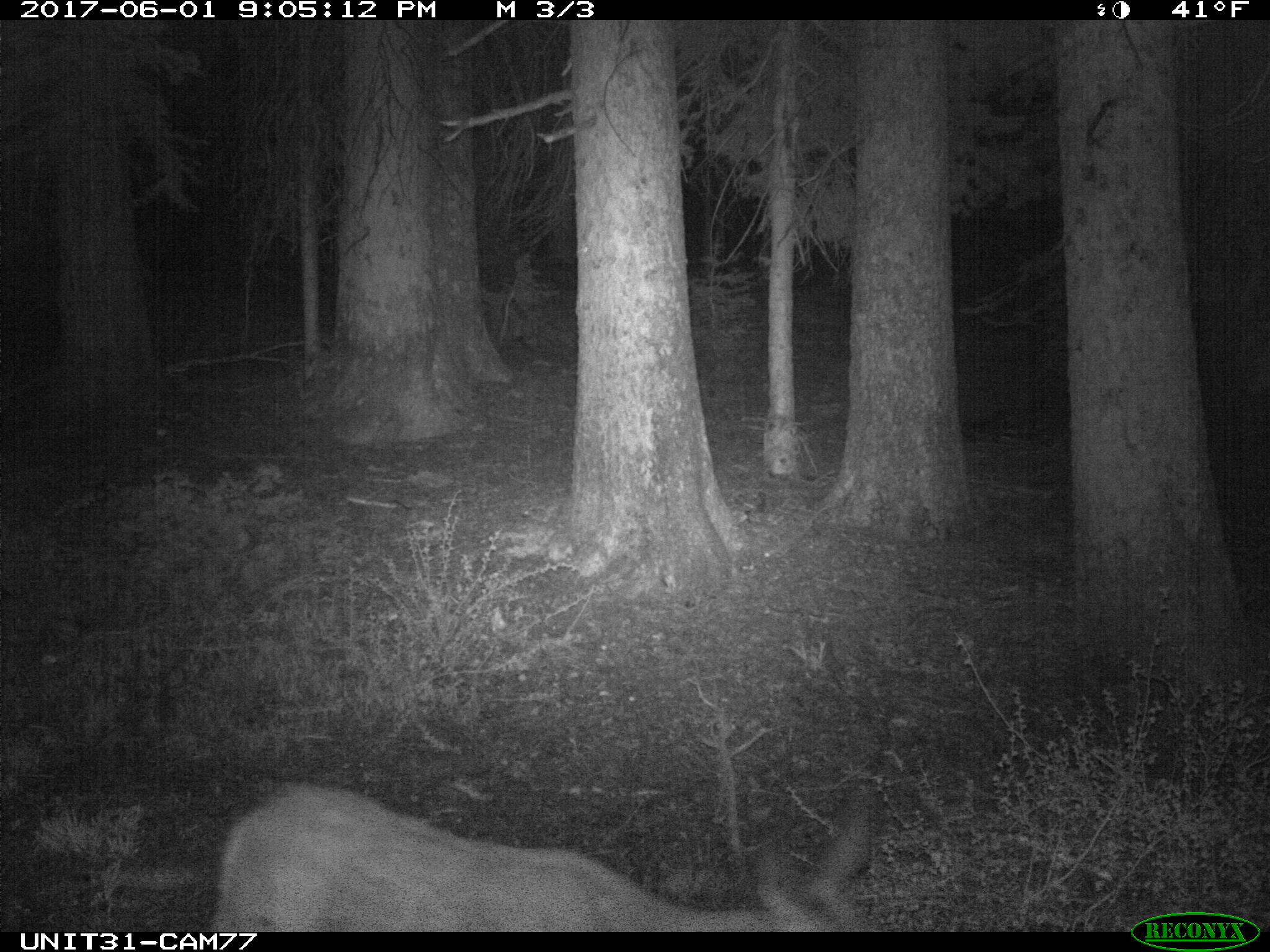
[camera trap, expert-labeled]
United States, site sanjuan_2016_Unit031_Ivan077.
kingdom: Animalia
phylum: Chordata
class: Mammalia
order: Artiodactyla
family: Cervidae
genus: Odocoileus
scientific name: Odocoileus hemionus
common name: mule deer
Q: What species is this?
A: Odocoileus hemionus (mule deer).